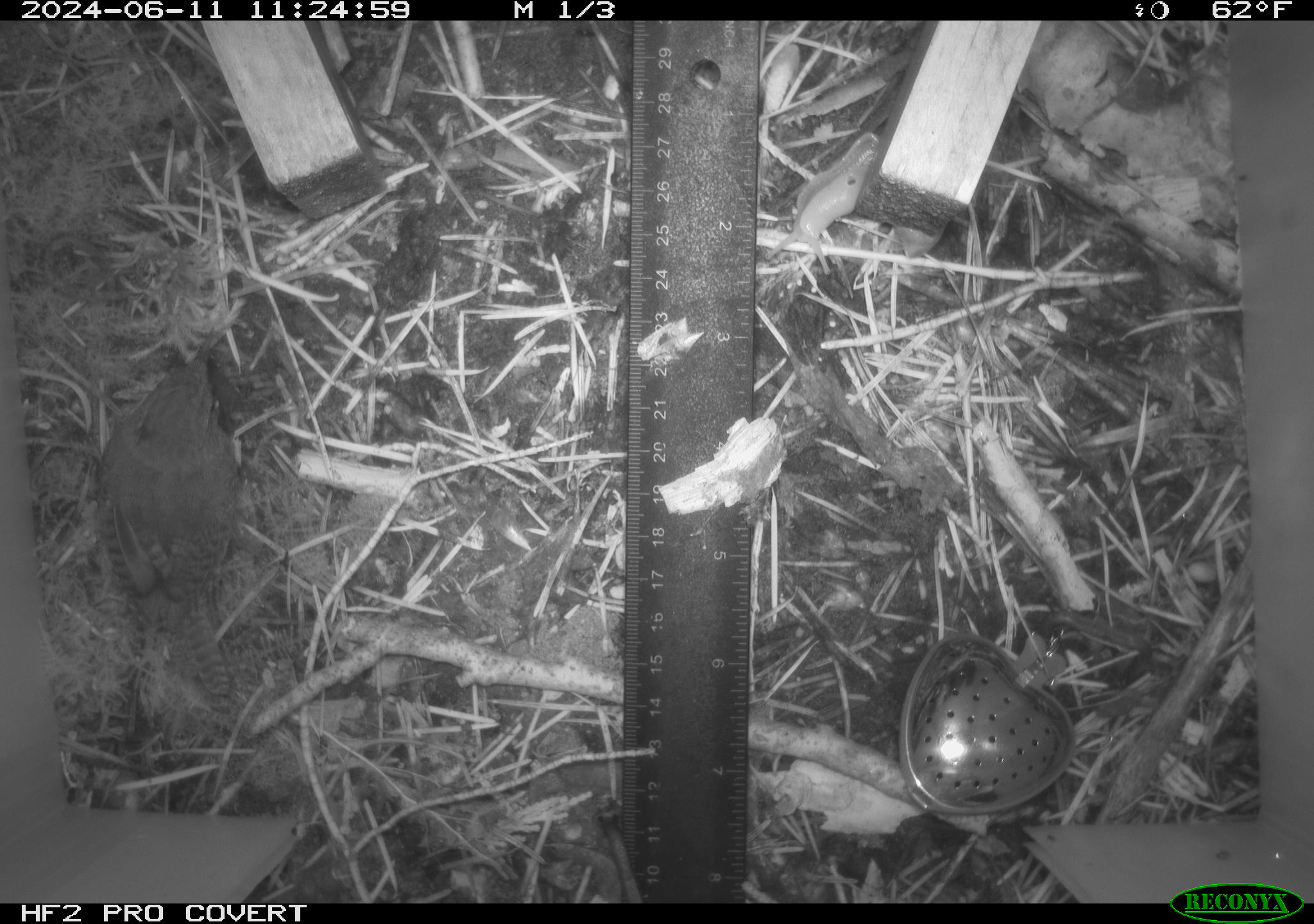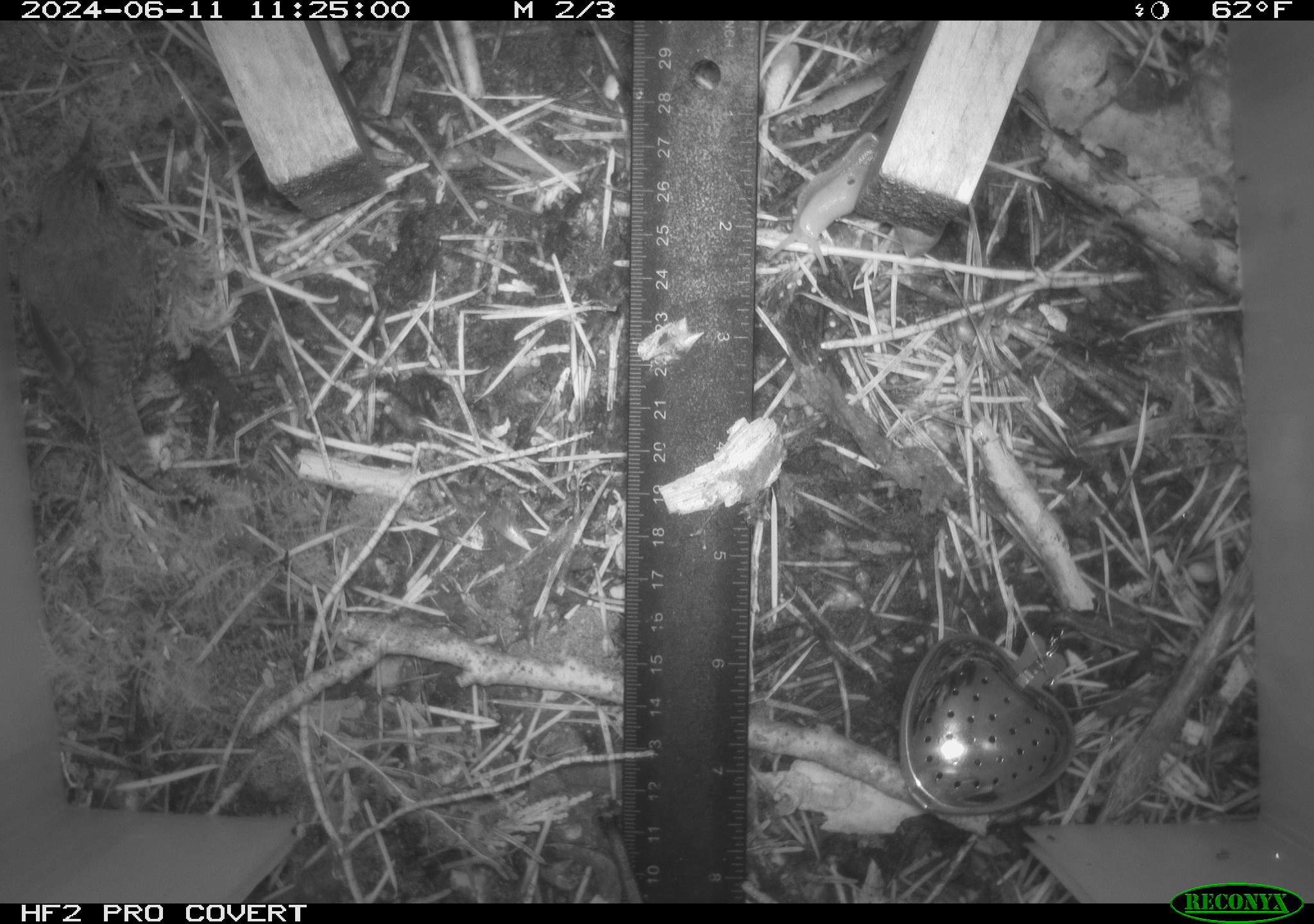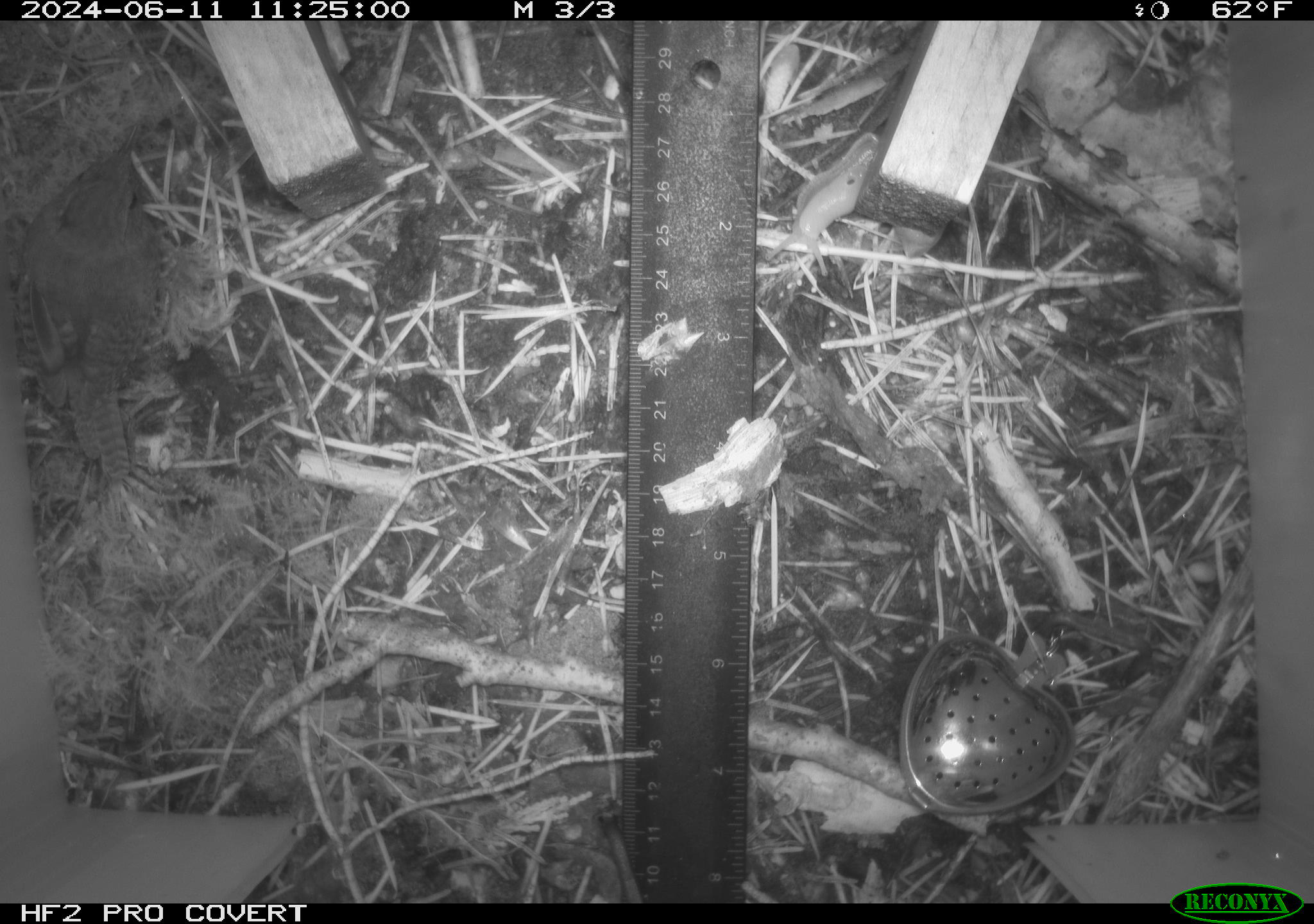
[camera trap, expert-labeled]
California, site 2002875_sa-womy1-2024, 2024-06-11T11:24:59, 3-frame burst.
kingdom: Animalia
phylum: Chordata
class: Aves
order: Passeriformes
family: Troglodytidae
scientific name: Troglodytidae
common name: wren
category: troglodytidae family